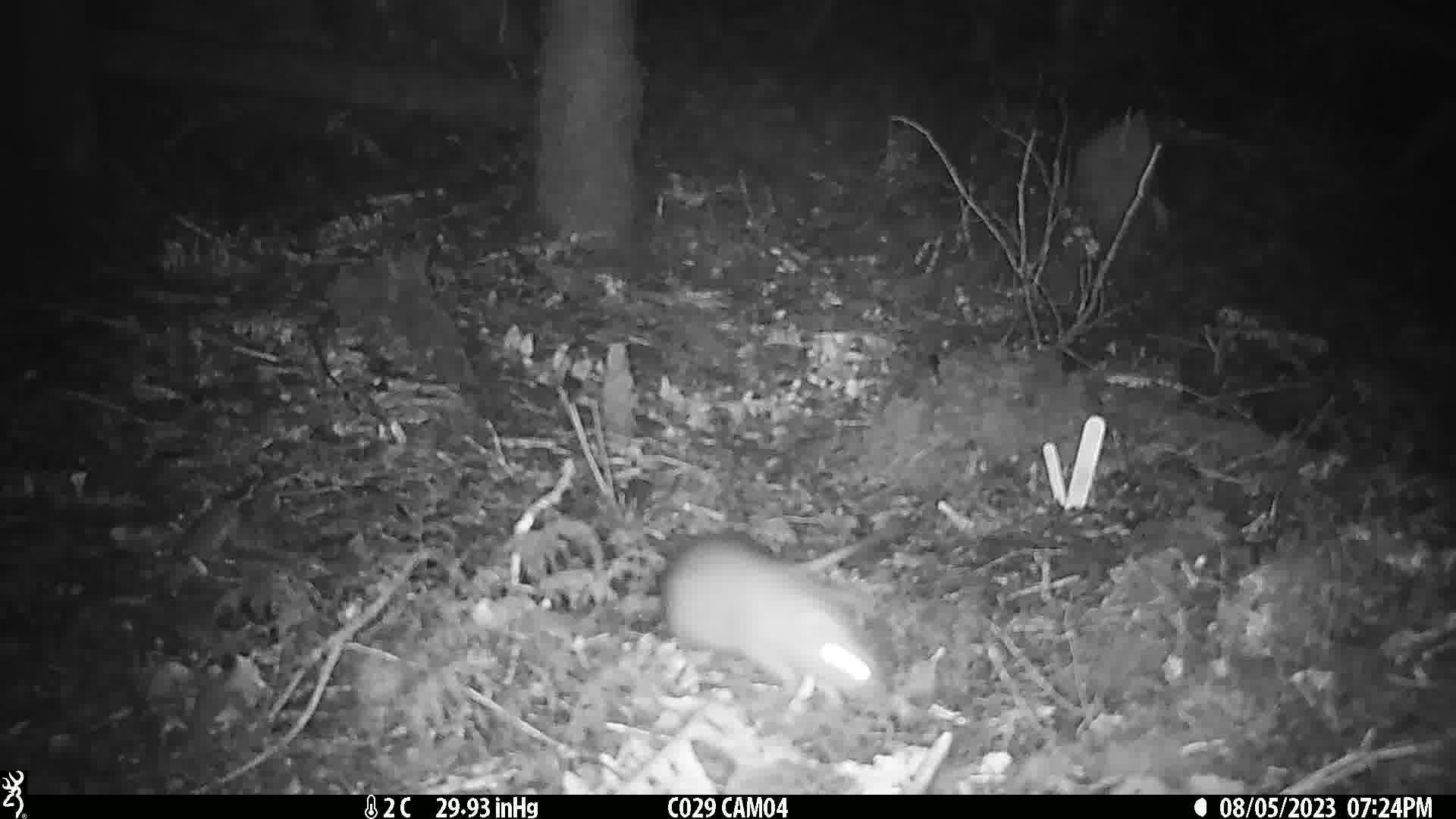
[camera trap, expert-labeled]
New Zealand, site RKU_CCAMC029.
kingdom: Animalia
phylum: Chordata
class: Mammalia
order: Rodentia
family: Muridae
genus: Rattus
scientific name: Rattus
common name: rat